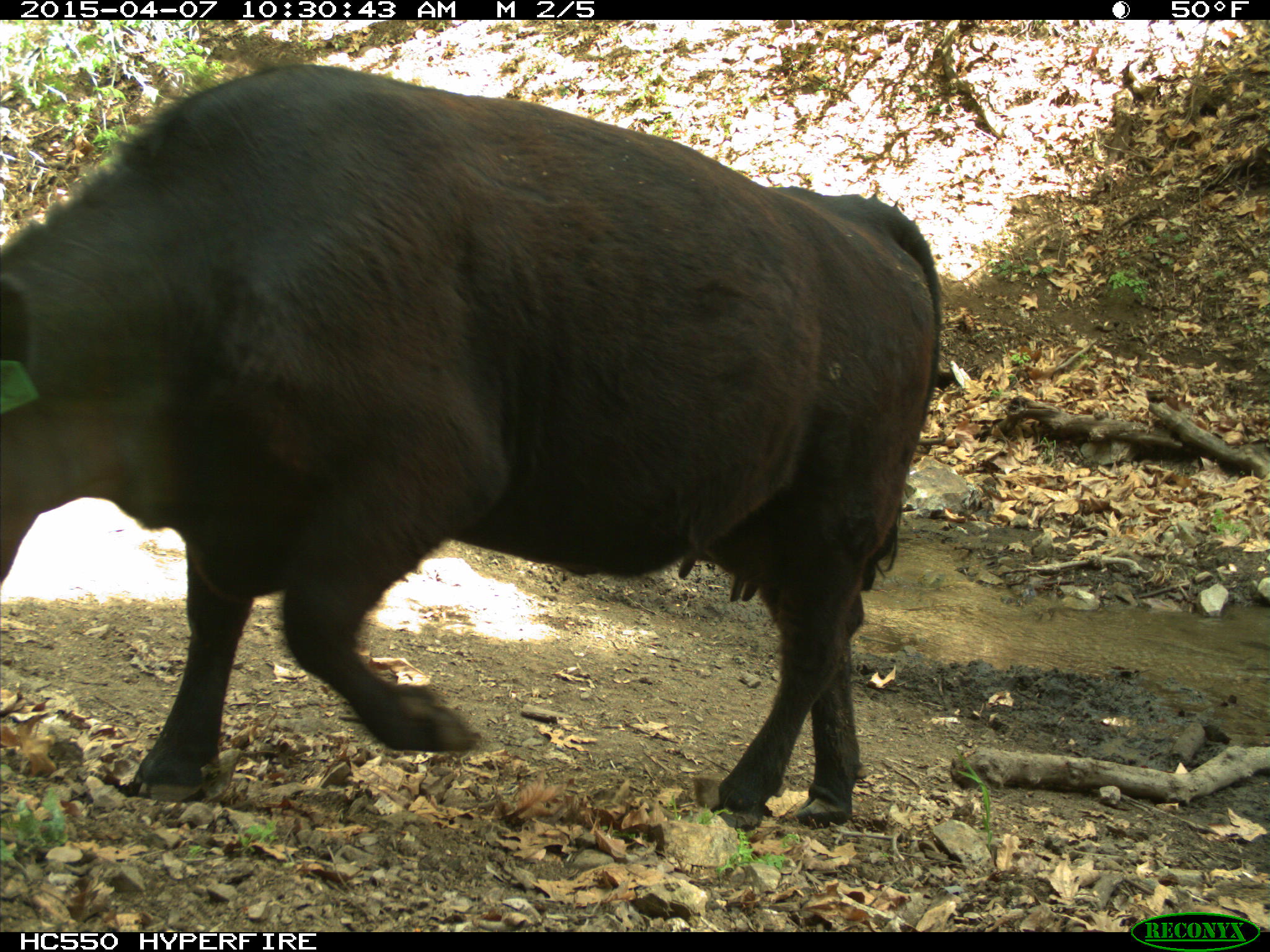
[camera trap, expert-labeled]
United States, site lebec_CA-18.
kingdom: Animalia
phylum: Chordata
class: Mammalia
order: Artiodactyla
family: Bovidae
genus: Bos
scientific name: Bos taurus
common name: domestic cow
Bos taurus (domestic cow).